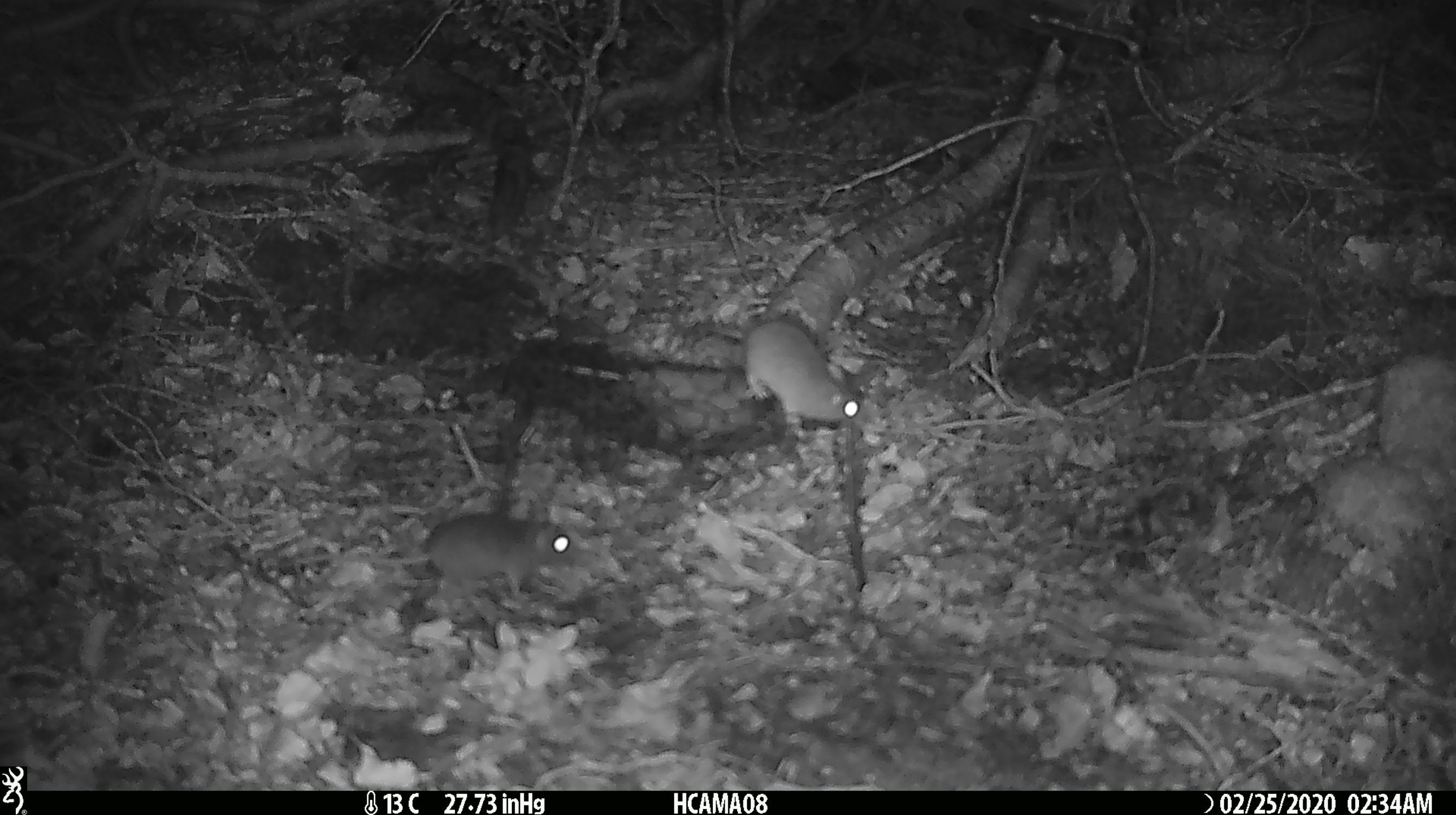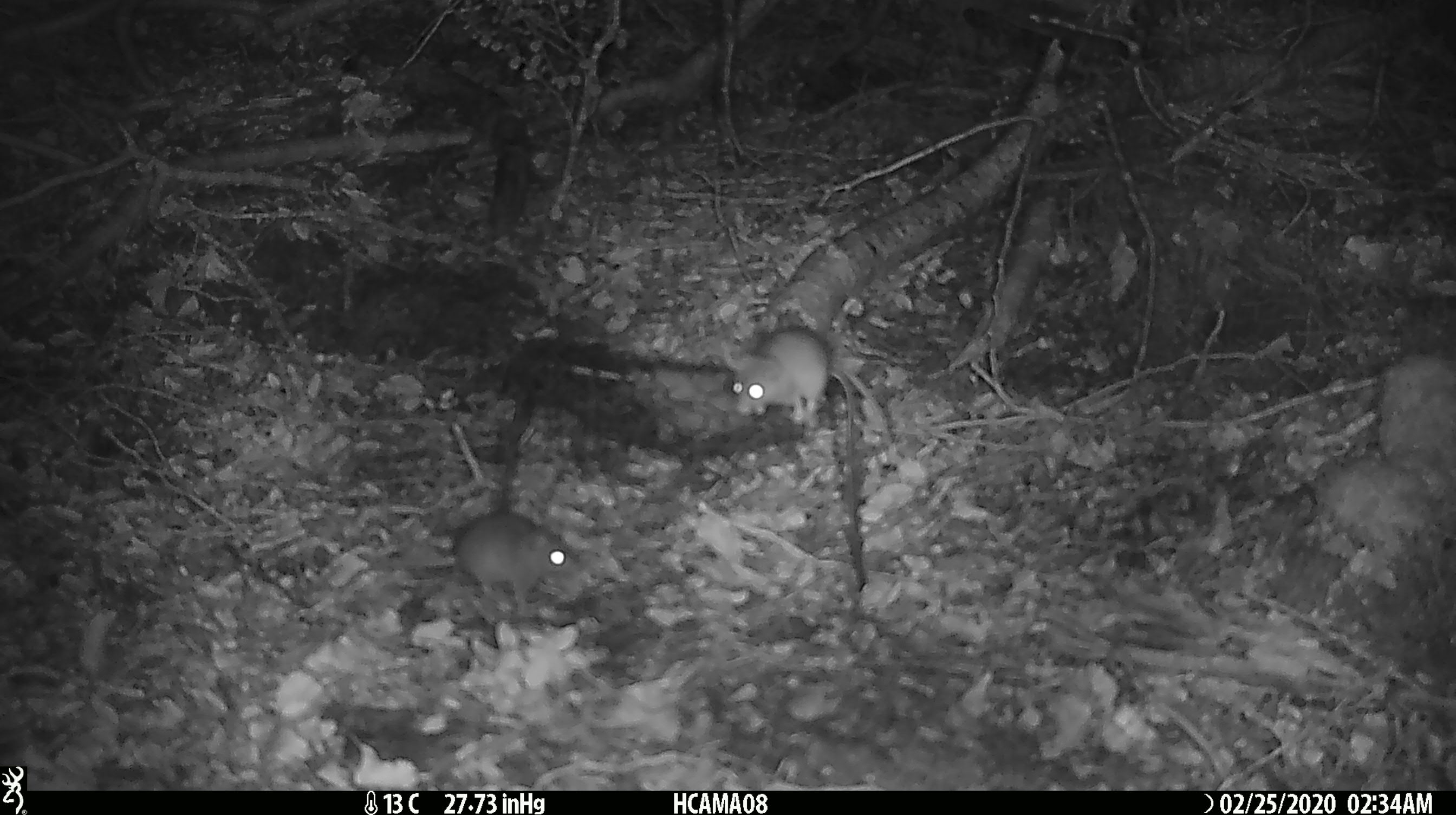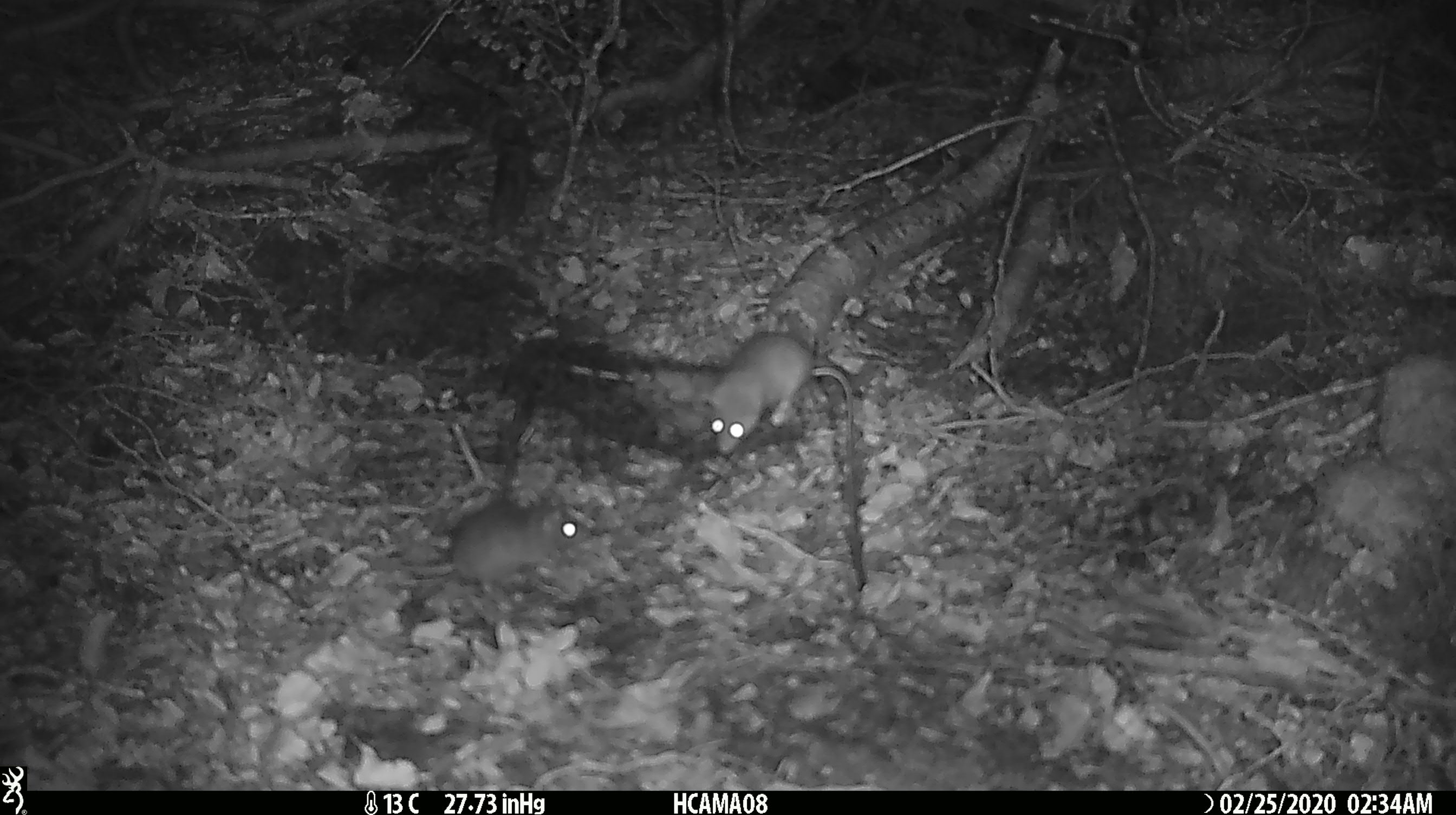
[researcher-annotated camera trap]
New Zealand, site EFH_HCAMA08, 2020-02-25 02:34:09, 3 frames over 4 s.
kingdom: Animalia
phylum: Chordata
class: Mammalia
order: Rodentia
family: Muridae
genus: Mus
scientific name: Mus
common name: mouse